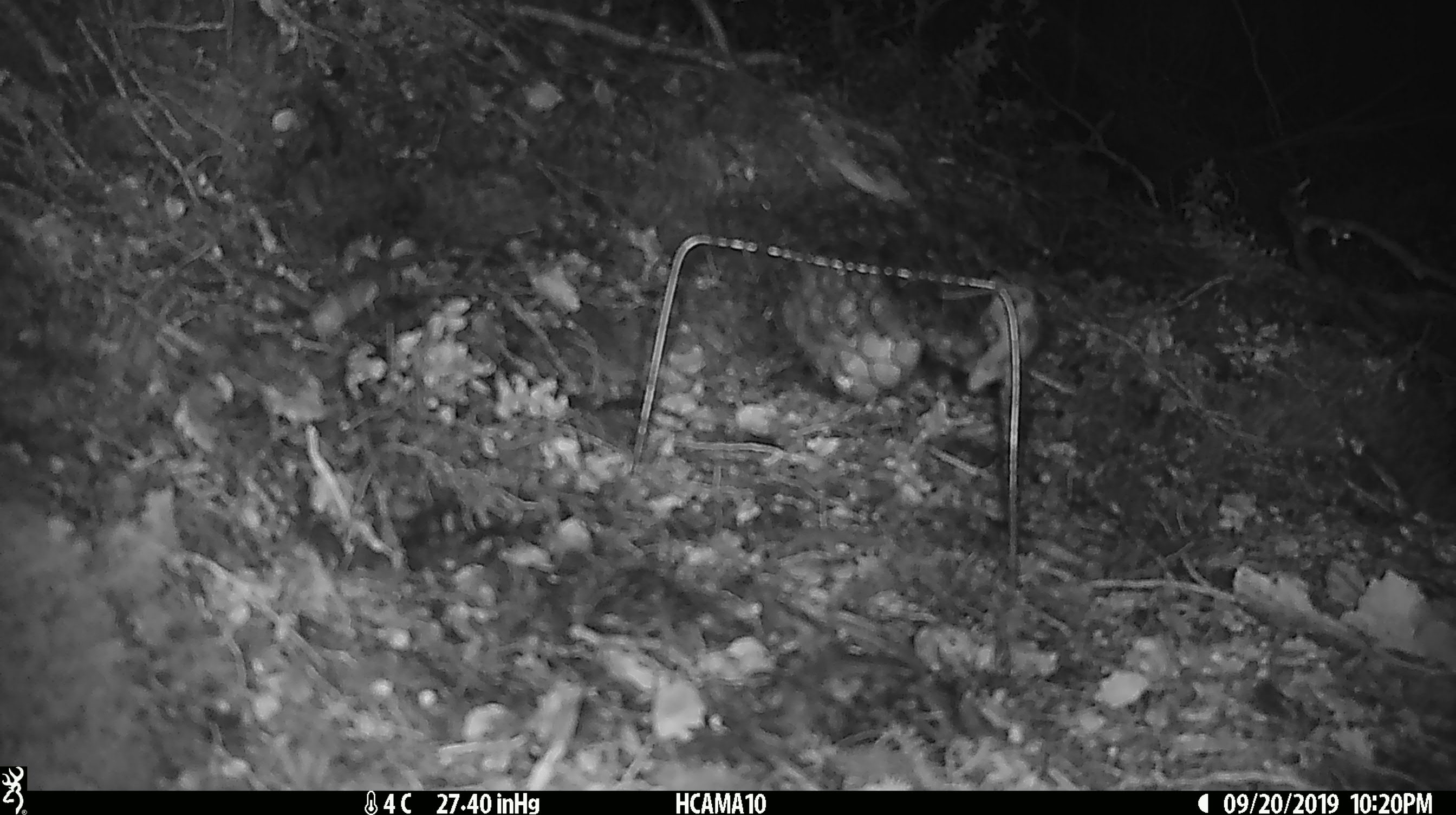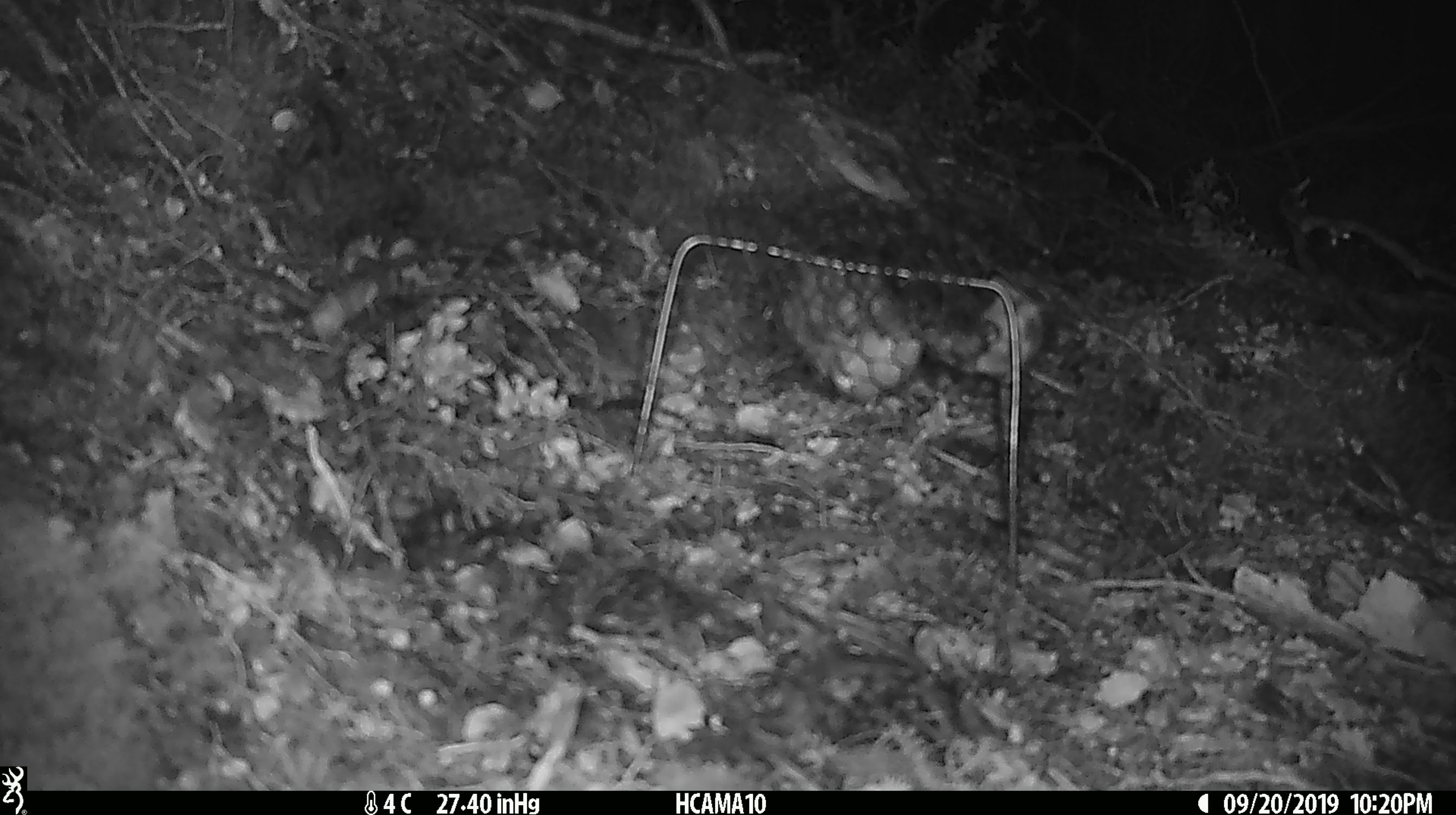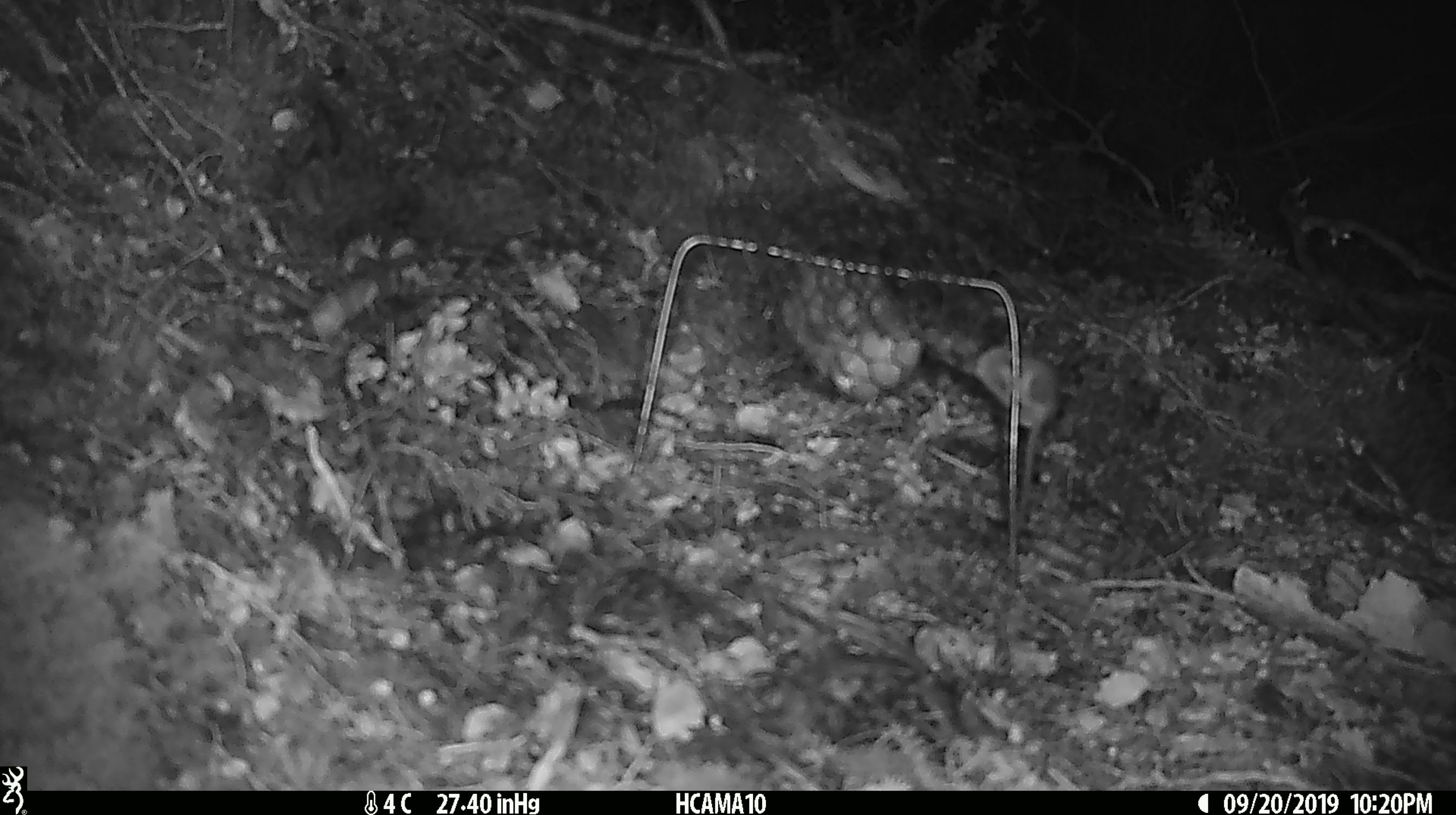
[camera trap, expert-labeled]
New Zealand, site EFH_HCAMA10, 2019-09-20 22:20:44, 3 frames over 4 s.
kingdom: Animalia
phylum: Chordata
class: Mammalia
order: Rodentia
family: Muridae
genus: Mus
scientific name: Mus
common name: mouse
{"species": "mouse (Mus)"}